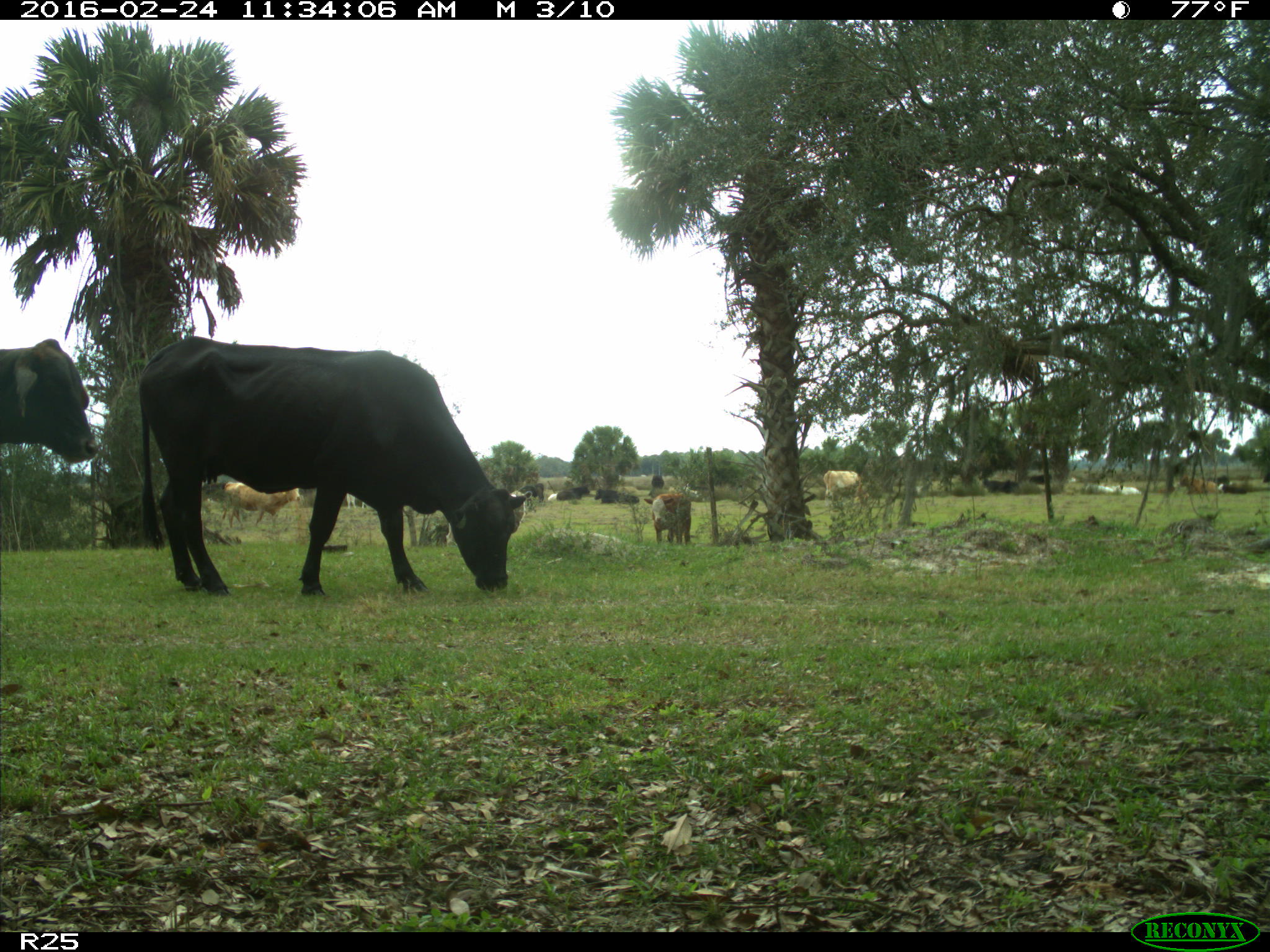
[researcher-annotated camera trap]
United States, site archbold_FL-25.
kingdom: Animalia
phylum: Chordata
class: Mammalia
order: Artiodactyla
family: Bovidae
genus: Bos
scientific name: Bos taurus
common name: domestic cow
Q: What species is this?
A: Bos taurus (domestic cow).